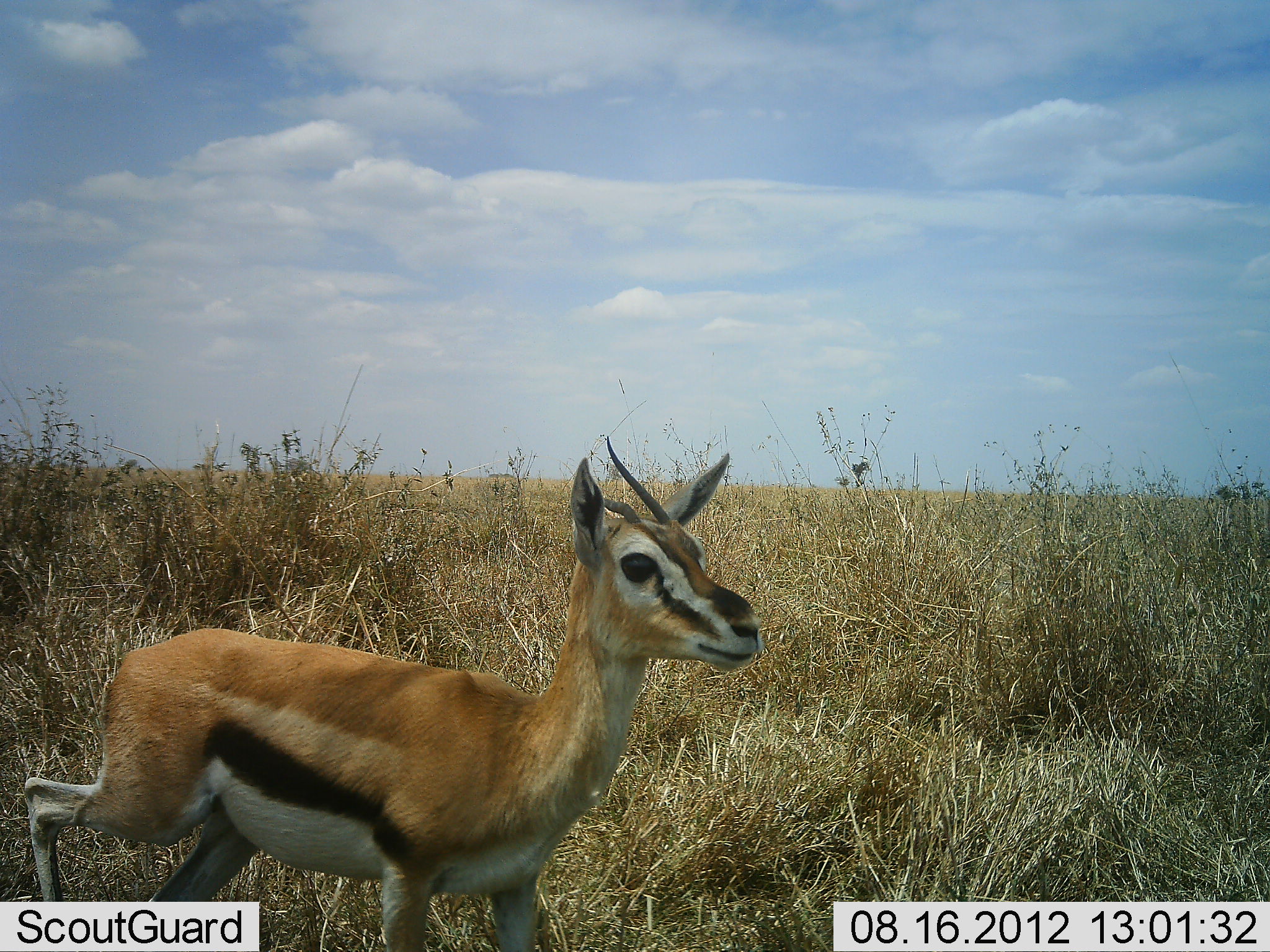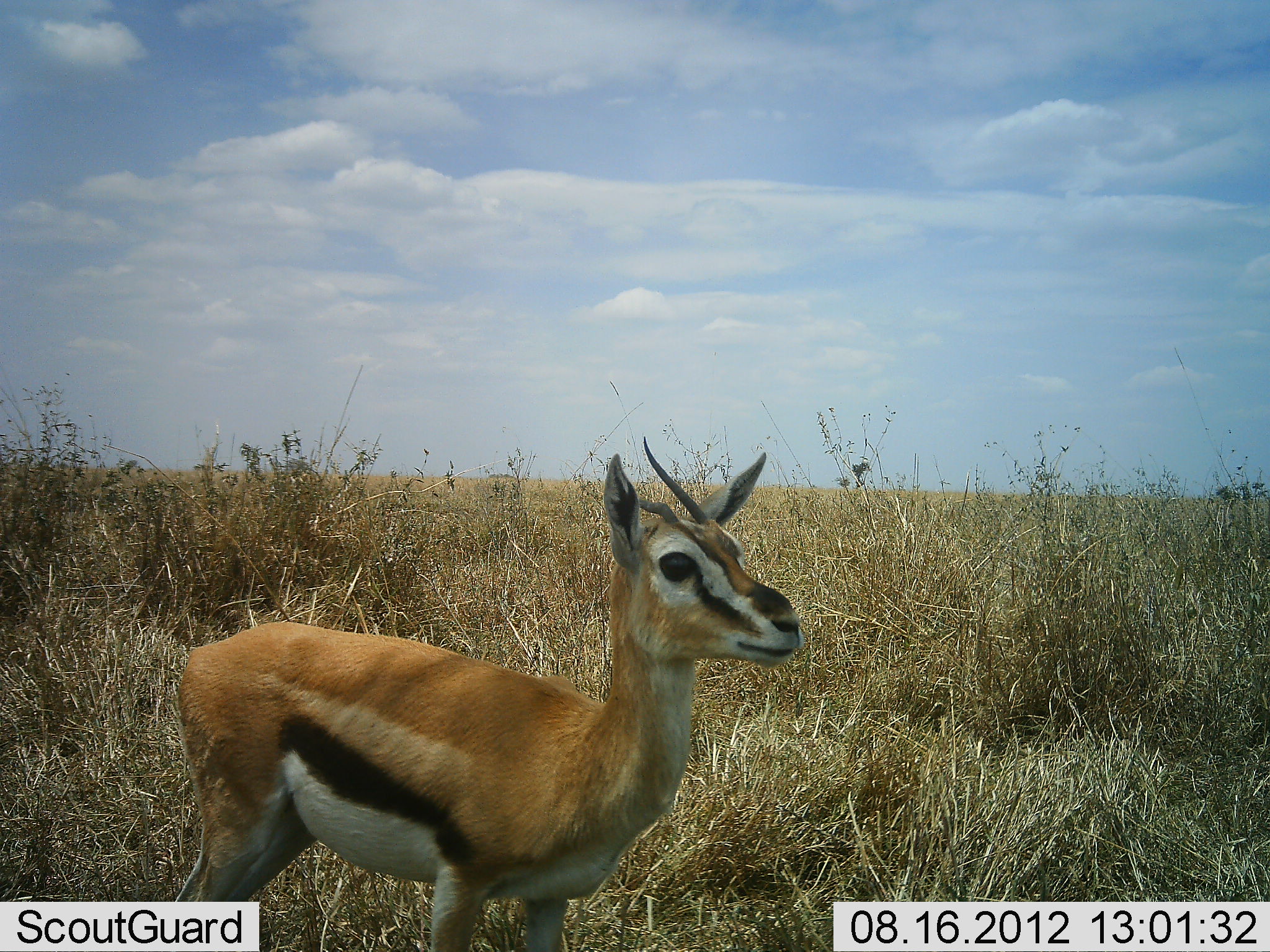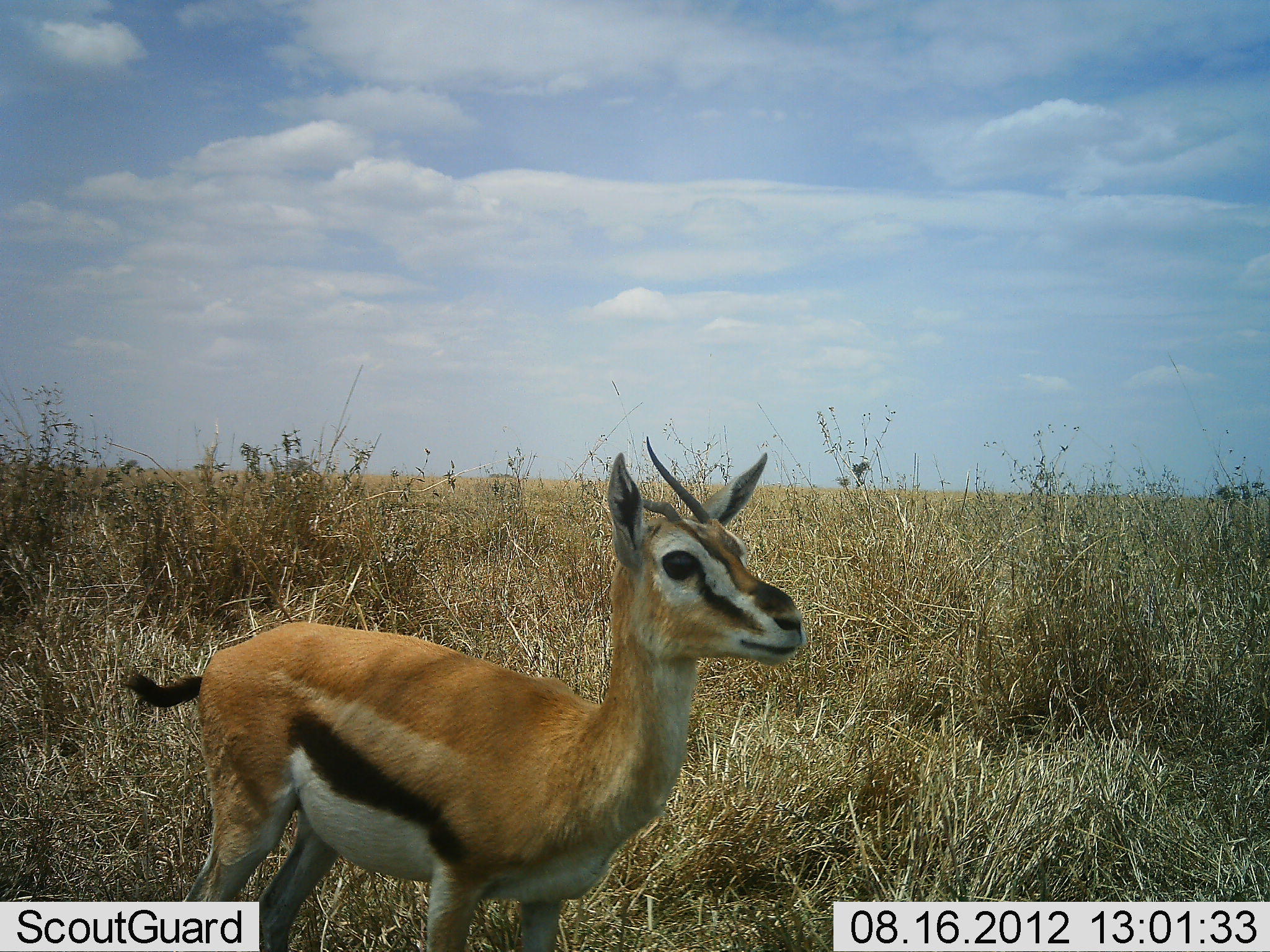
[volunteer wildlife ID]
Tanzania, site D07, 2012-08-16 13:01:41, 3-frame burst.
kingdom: Animalia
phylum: Chordata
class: Mammalia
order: Artiodactyla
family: Bovidae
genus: Eudorcas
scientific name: Eudorcas thomsonii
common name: thomson's gazelle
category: gazellethomsons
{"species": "gazellethomsons (thomson's gazelle) (Eudorcas thomsonii)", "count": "1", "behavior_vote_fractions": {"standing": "60%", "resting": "0%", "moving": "40%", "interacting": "0%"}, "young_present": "0%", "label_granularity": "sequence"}